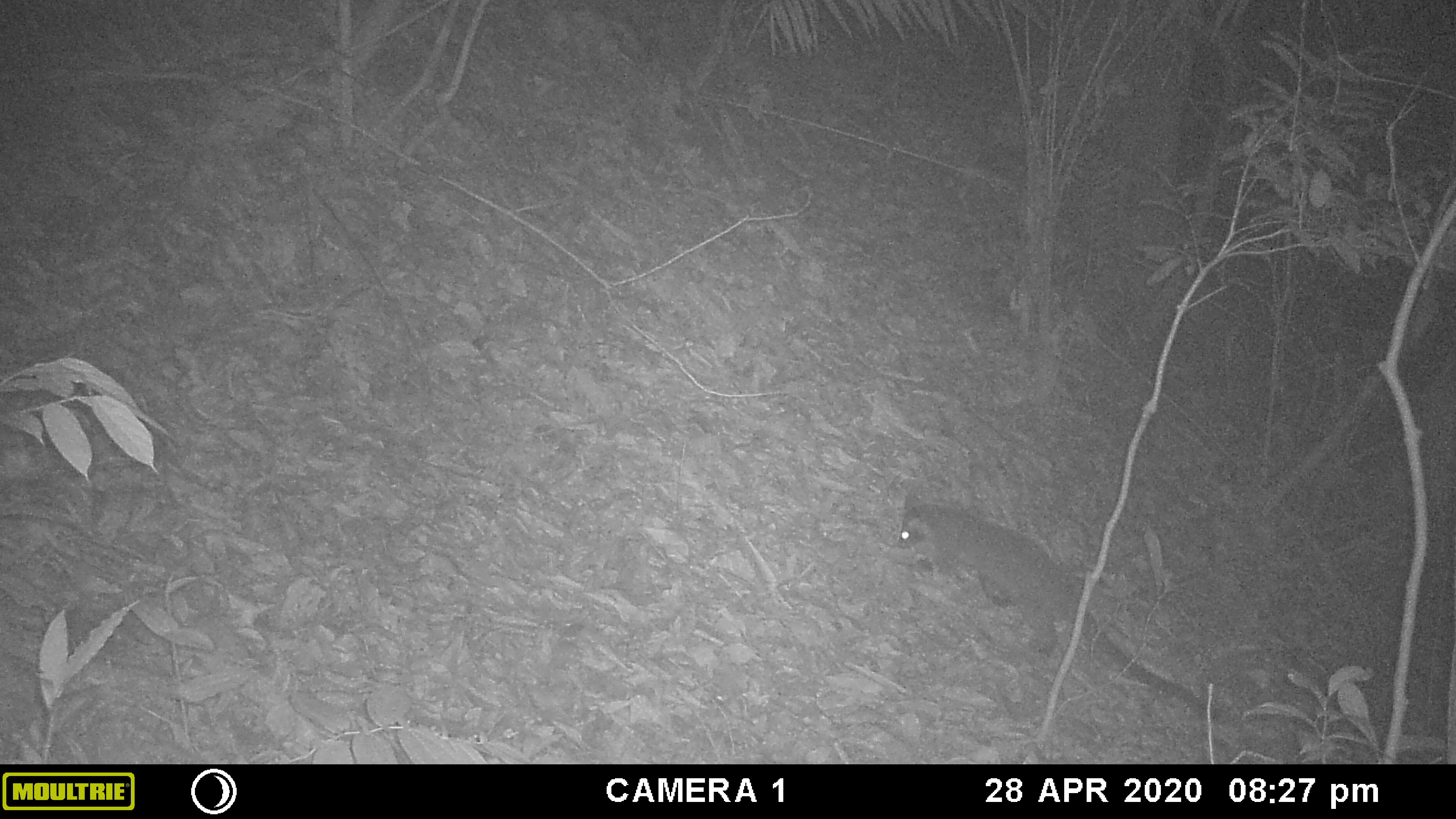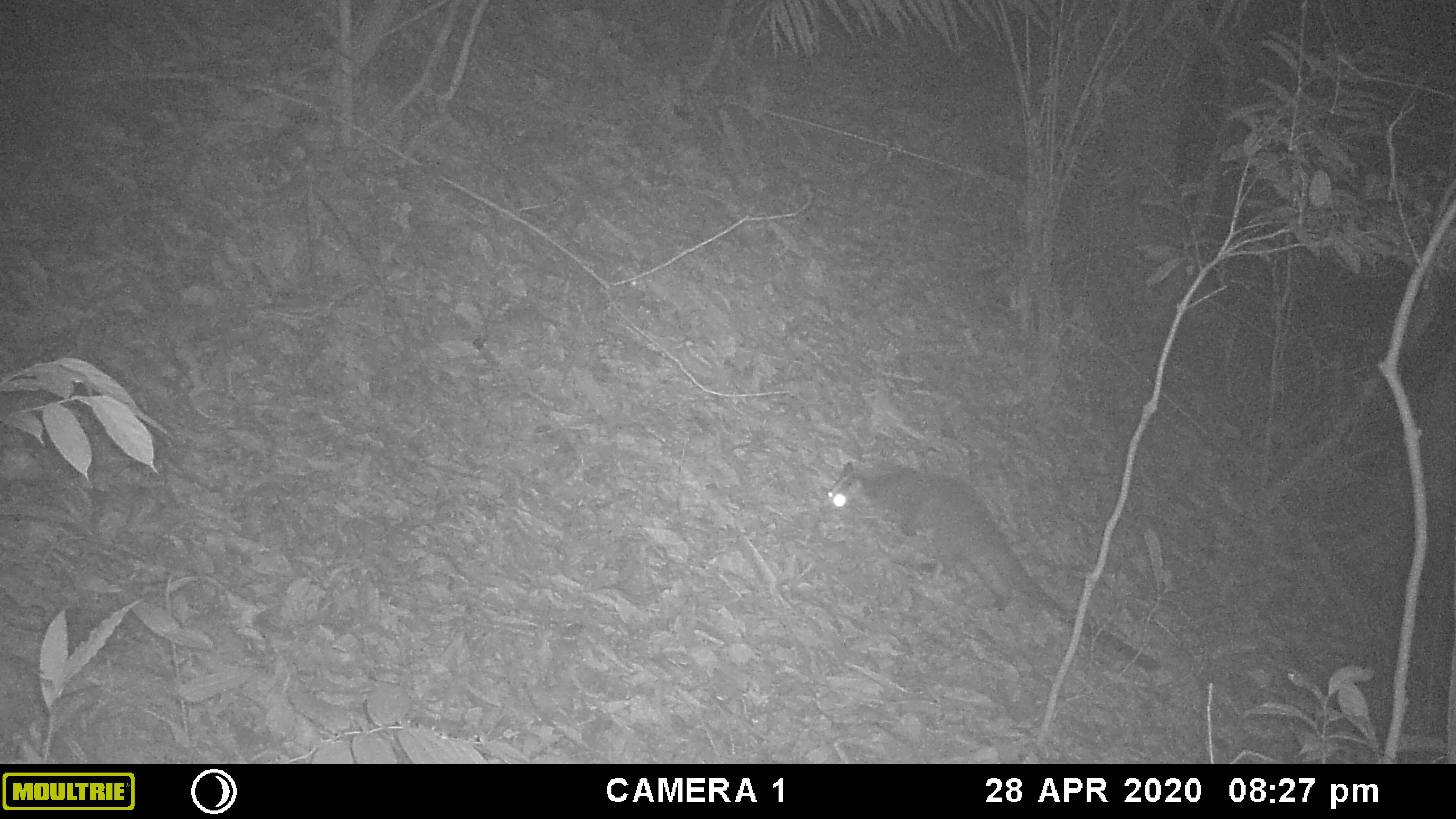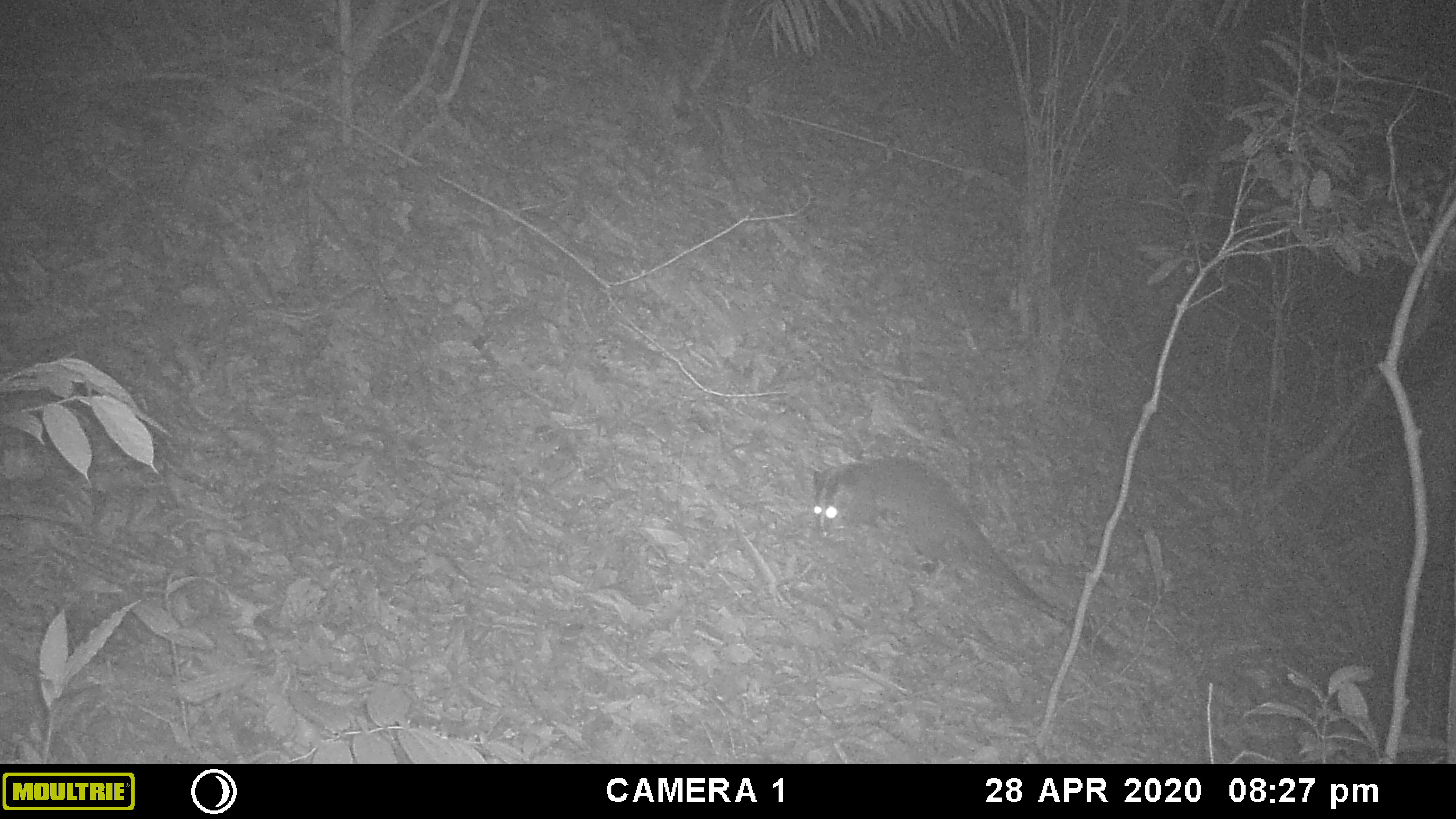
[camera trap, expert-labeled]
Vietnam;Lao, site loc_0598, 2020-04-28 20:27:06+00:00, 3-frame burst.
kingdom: Animalia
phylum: Chordata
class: Mammalia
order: Carnivora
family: Viverridae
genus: Paguma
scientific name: Paguma larvata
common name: masked palm civet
Masked palm civet (Paguma larvata). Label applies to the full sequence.